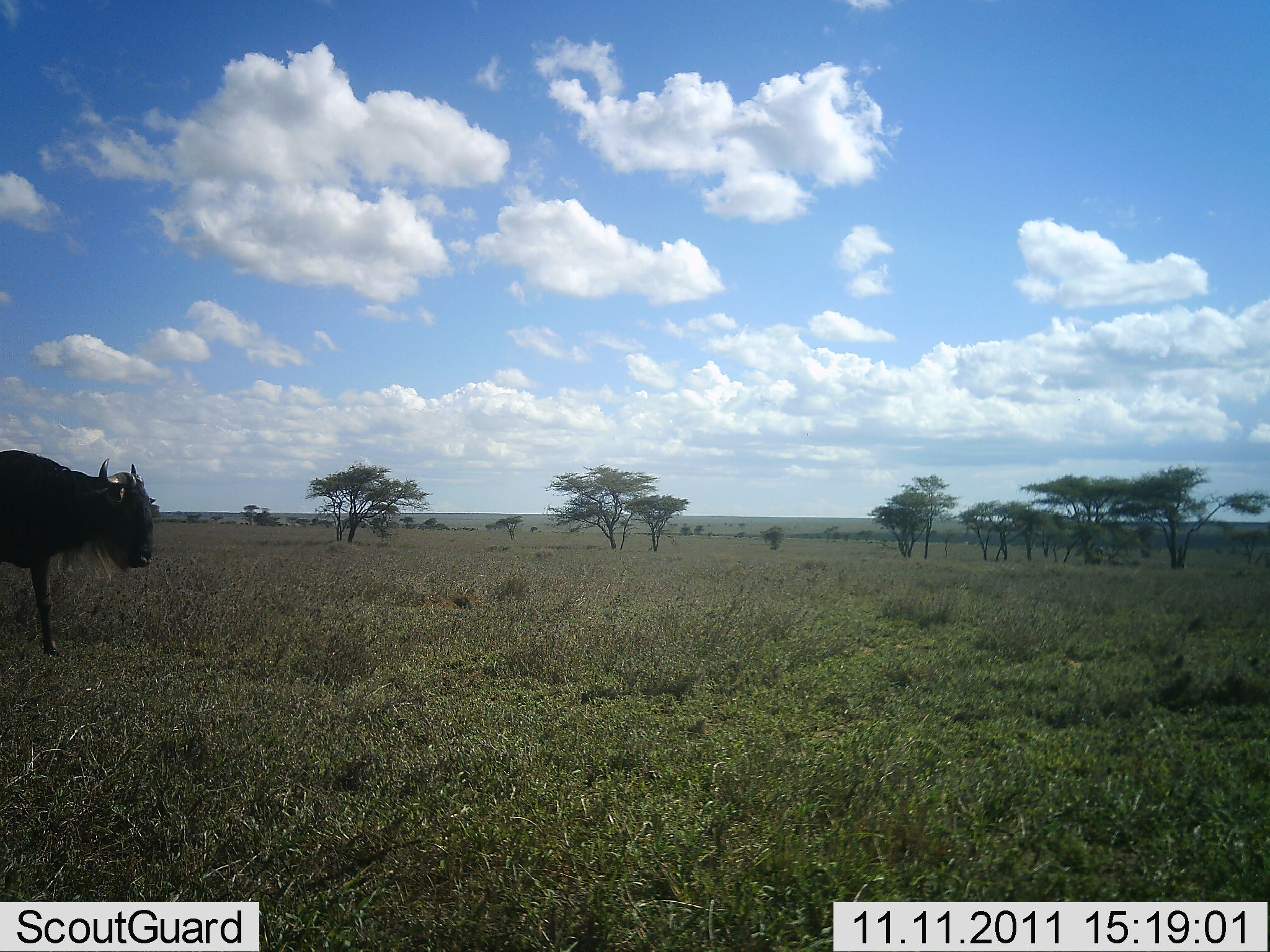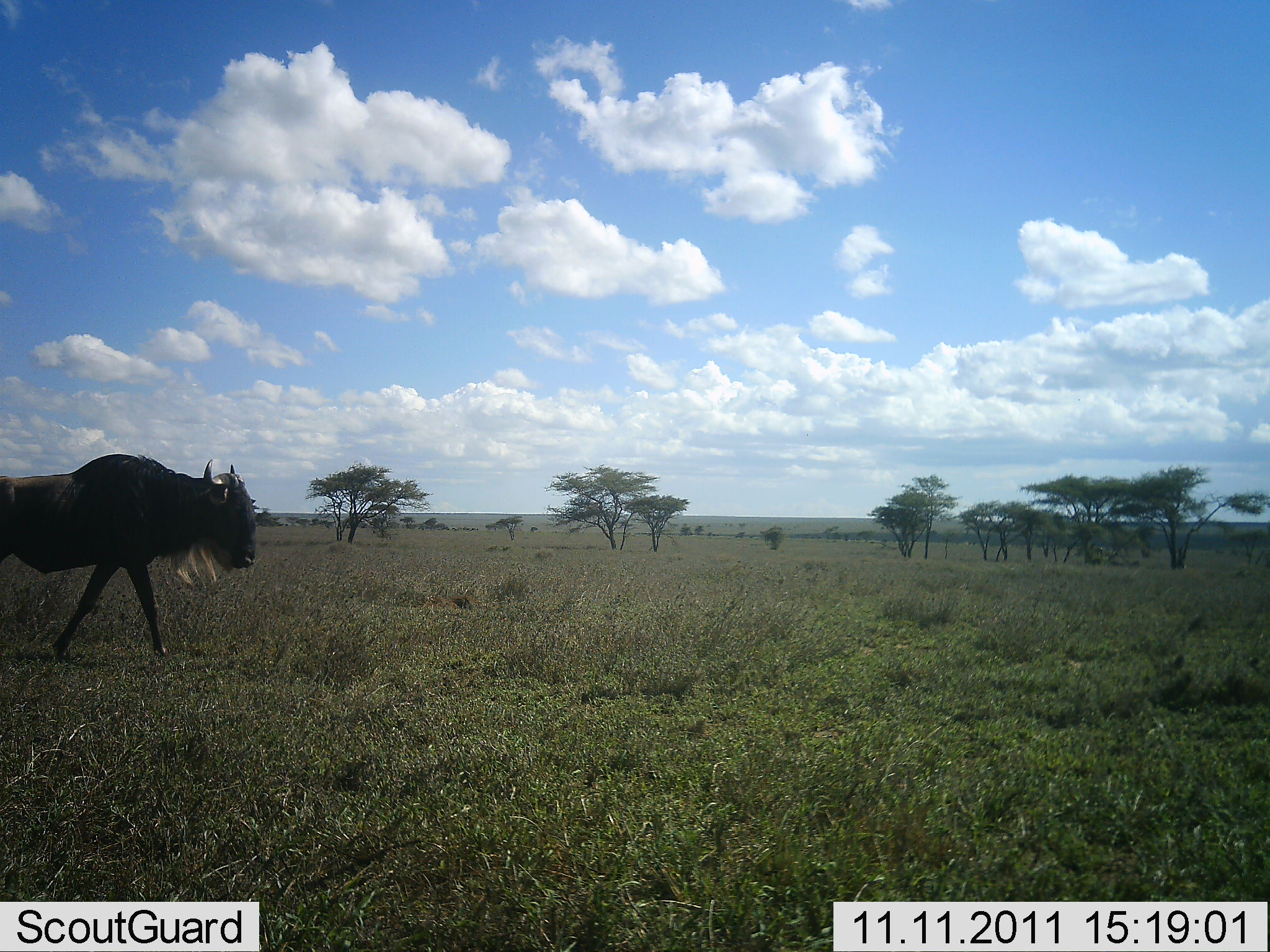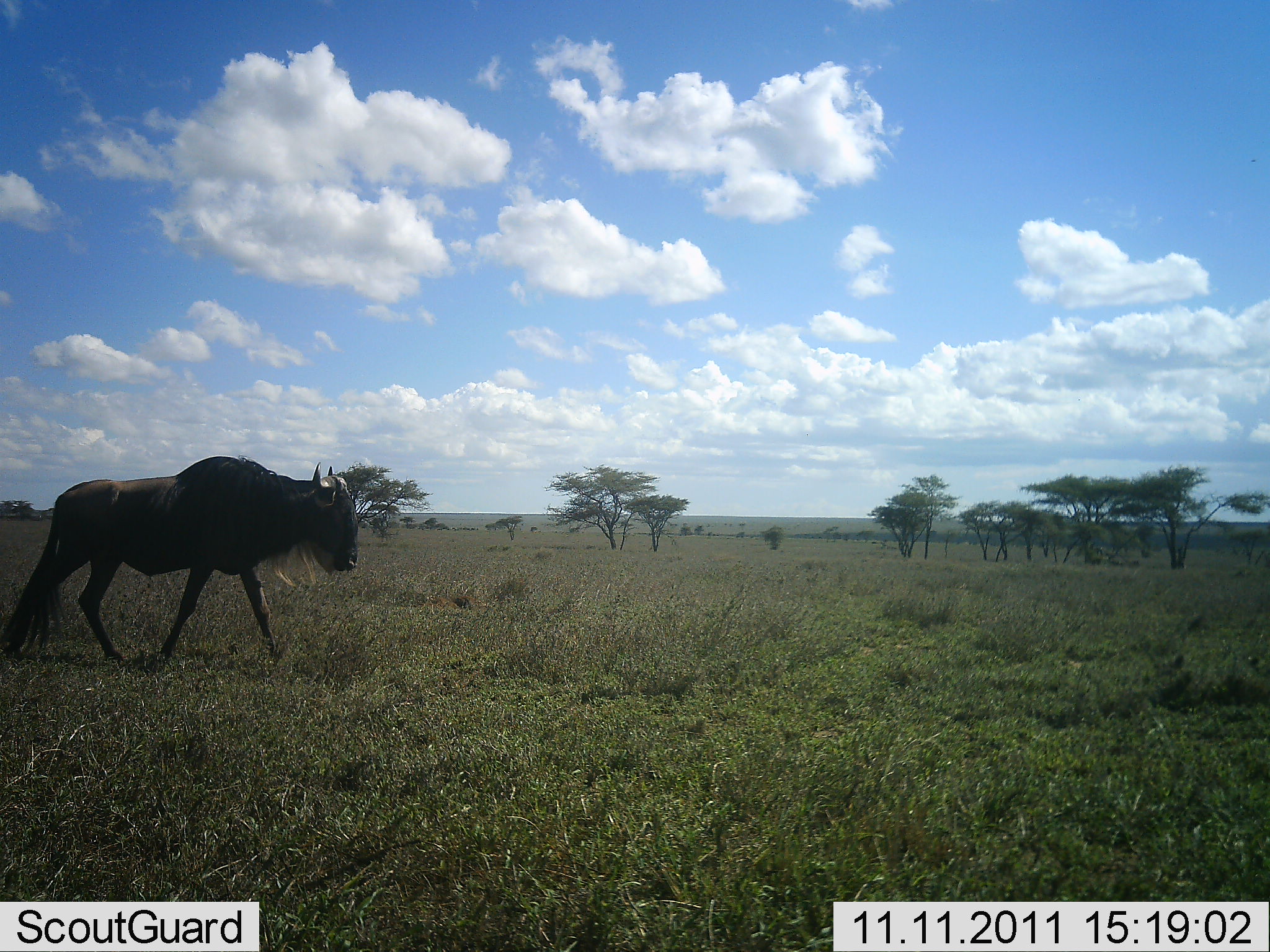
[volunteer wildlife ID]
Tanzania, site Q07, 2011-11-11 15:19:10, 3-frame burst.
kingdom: Animalia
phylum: Chordata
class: Mammalia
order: Artiodactyla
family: Bovidae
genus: Connochaetes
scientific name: Connochaetes taurinus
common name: blue wildebeest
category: wildebeest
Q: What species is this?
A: Wildebeest (blue wildebeest) (Connochaetes taurinus).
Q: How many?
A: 1.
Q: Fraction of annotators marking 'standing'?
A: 9%.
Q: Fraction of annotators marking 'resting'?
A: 0%.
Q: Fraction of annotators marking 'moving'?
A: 91%.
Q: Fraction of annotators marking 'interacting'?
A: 0%.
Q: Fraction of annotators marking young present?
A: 0%.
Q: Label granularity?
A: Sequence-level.